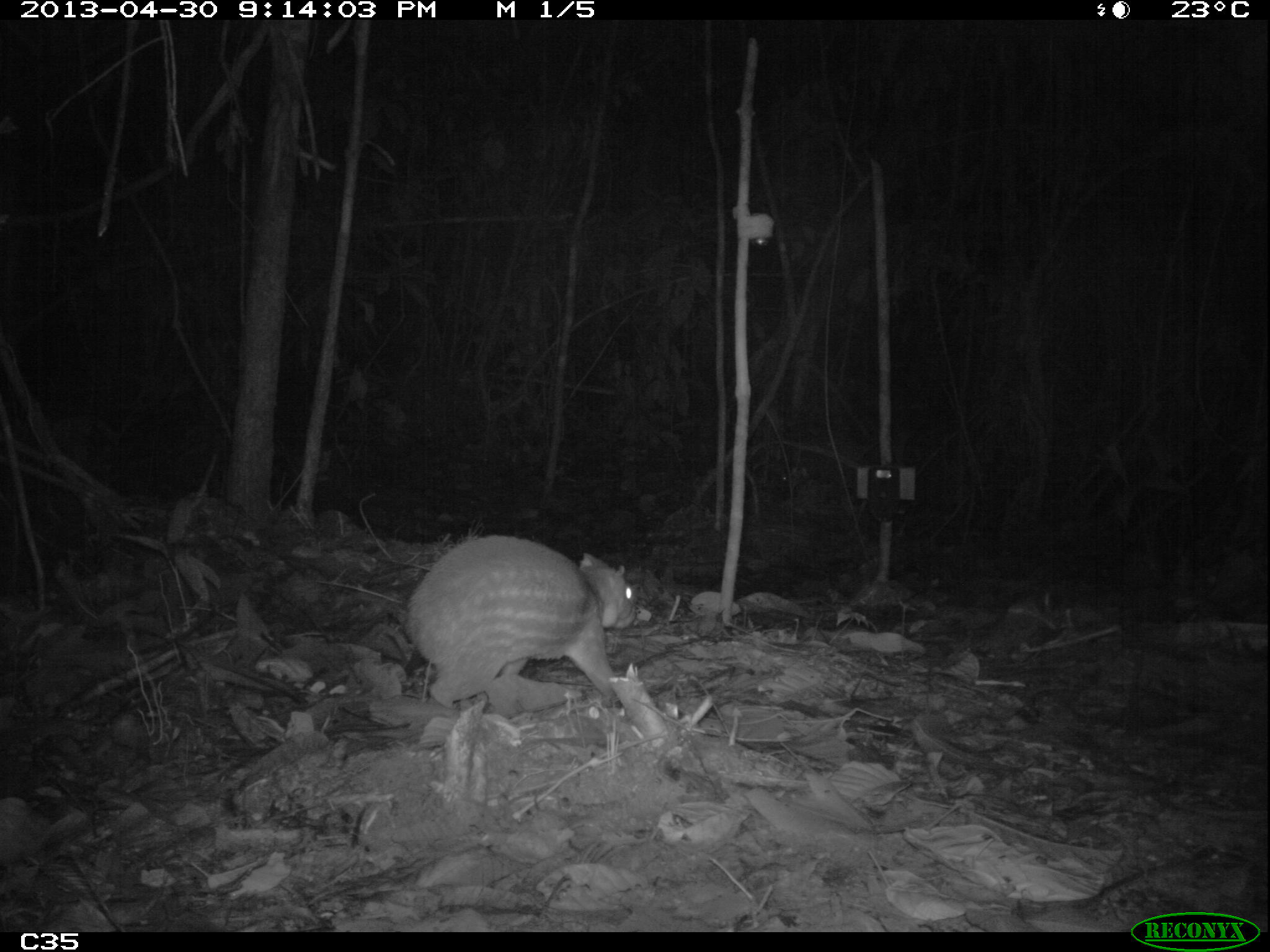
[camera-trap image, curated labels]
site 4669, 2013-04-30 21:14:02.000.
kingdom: Animalia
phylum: Chordata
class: Mammalia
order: Rodentia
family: Cuniculidae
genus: Cuniculus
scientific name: Cuniculus paca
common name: spotted paca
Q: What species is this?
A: Cuniculus paca (spotted paca).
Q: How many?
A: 1.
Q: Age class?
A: Adult.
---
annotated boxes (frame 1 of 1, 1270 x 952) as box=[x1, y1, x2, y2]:
cuniculus paca: box=[401, 534, 636, 710]